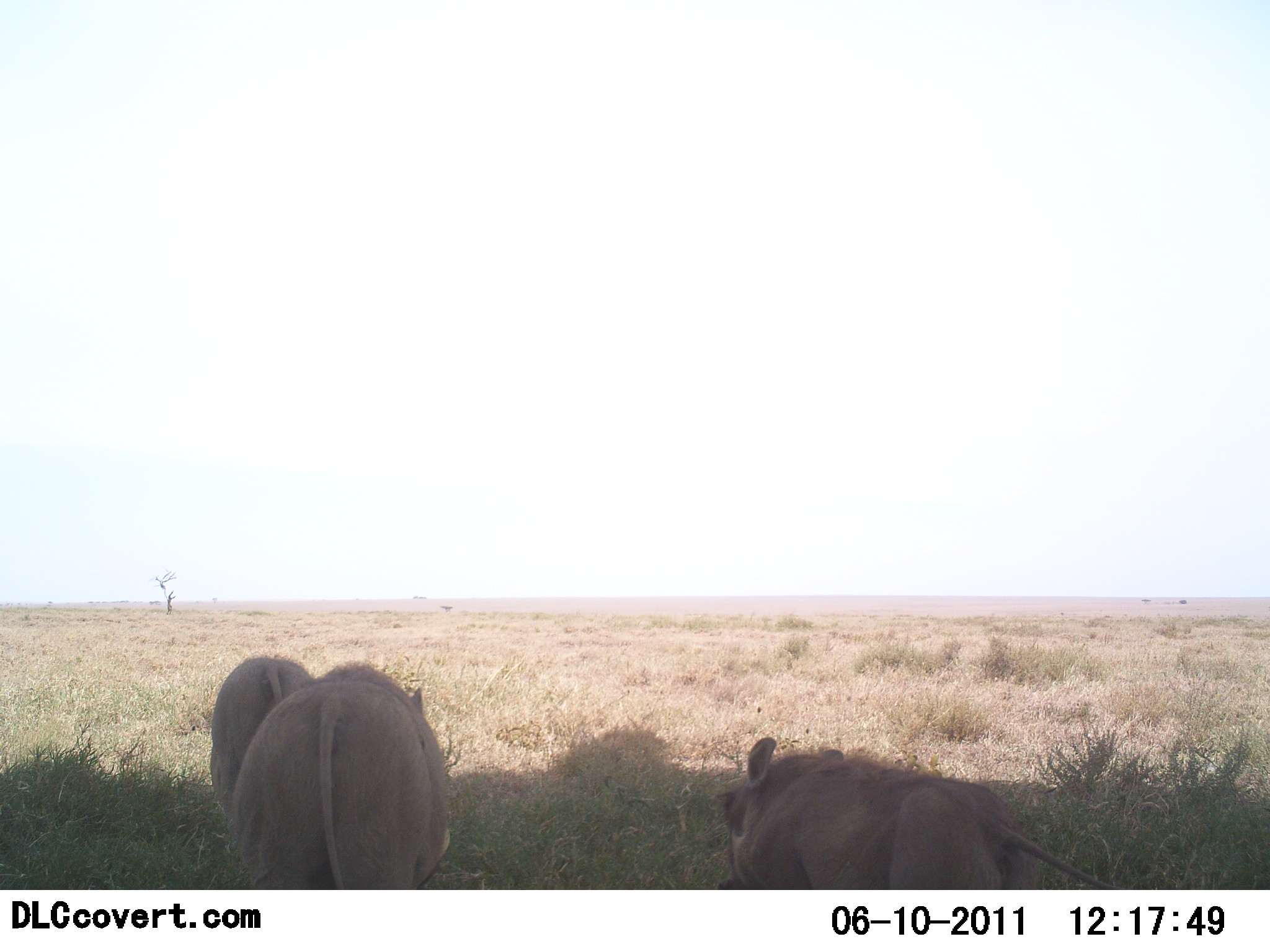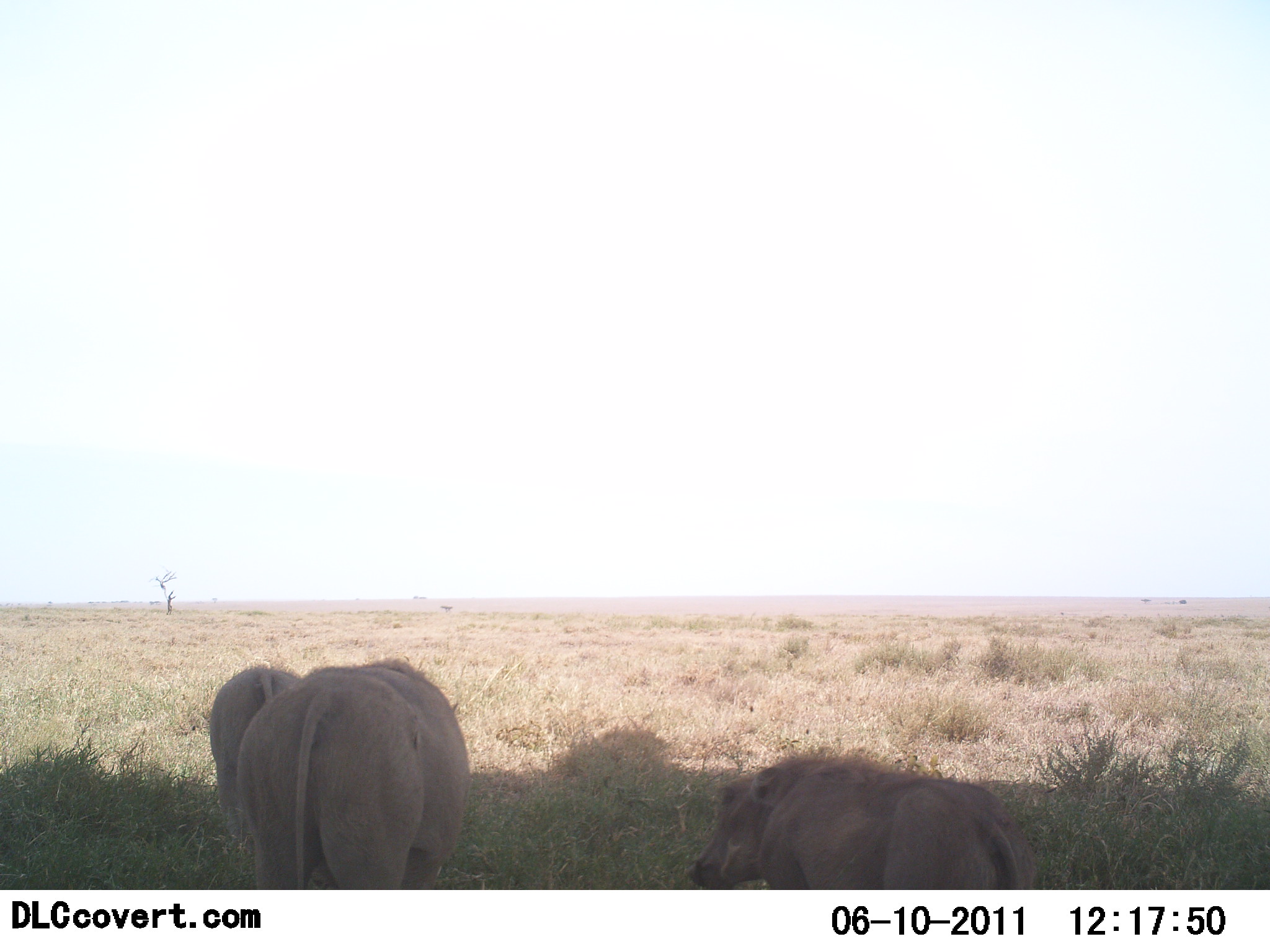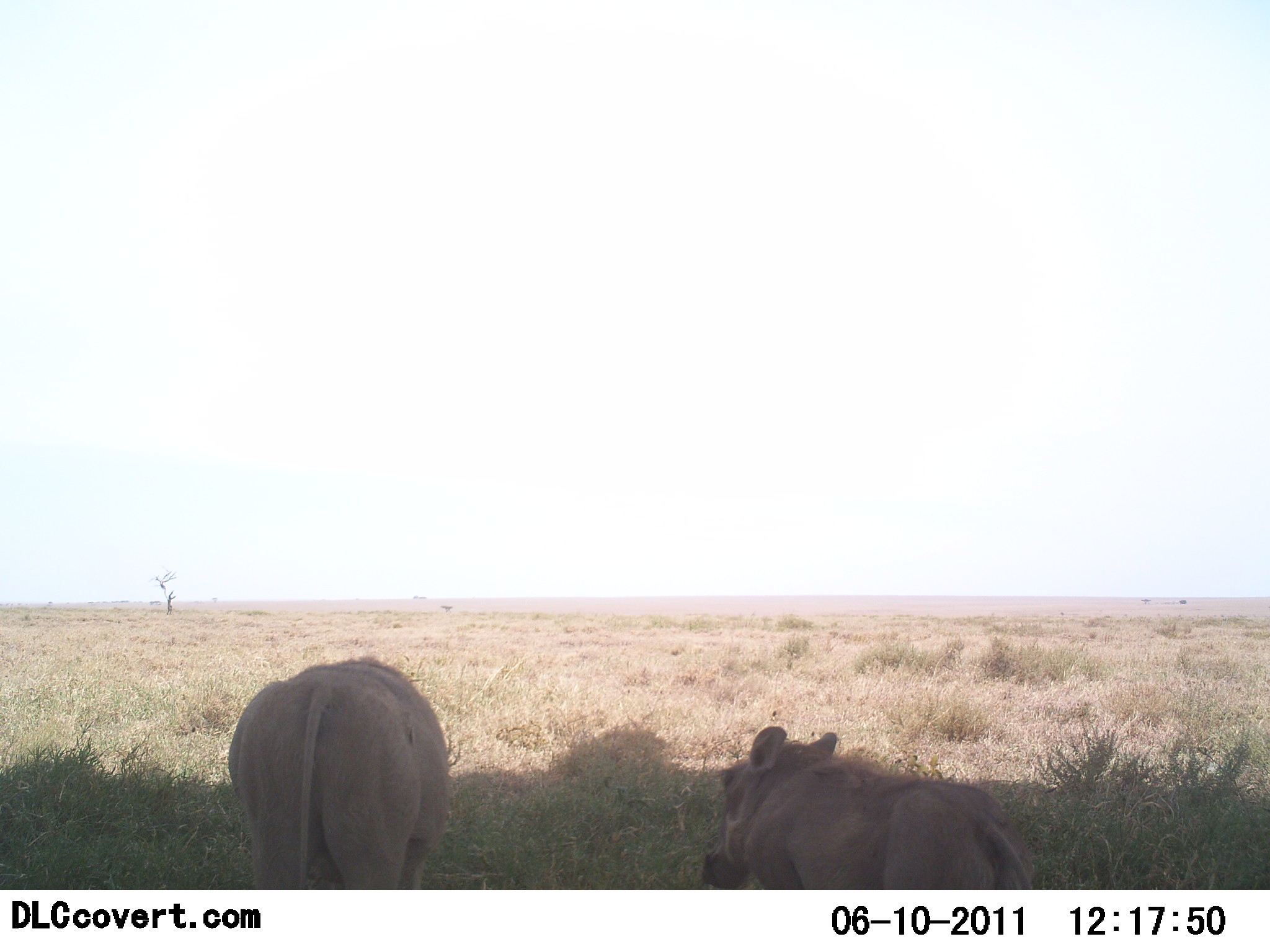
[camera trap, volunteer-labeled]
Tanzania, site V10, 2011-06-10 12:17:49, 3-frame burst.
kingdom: Animalia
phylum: Chordata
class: Mammalia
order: Artiodactyla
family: Suidae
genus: Phacochoerus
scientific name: Phacochoerus africanus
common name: warthog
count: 3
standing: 75%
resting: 17%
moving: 17%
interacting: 0%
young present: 8%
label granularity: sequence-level